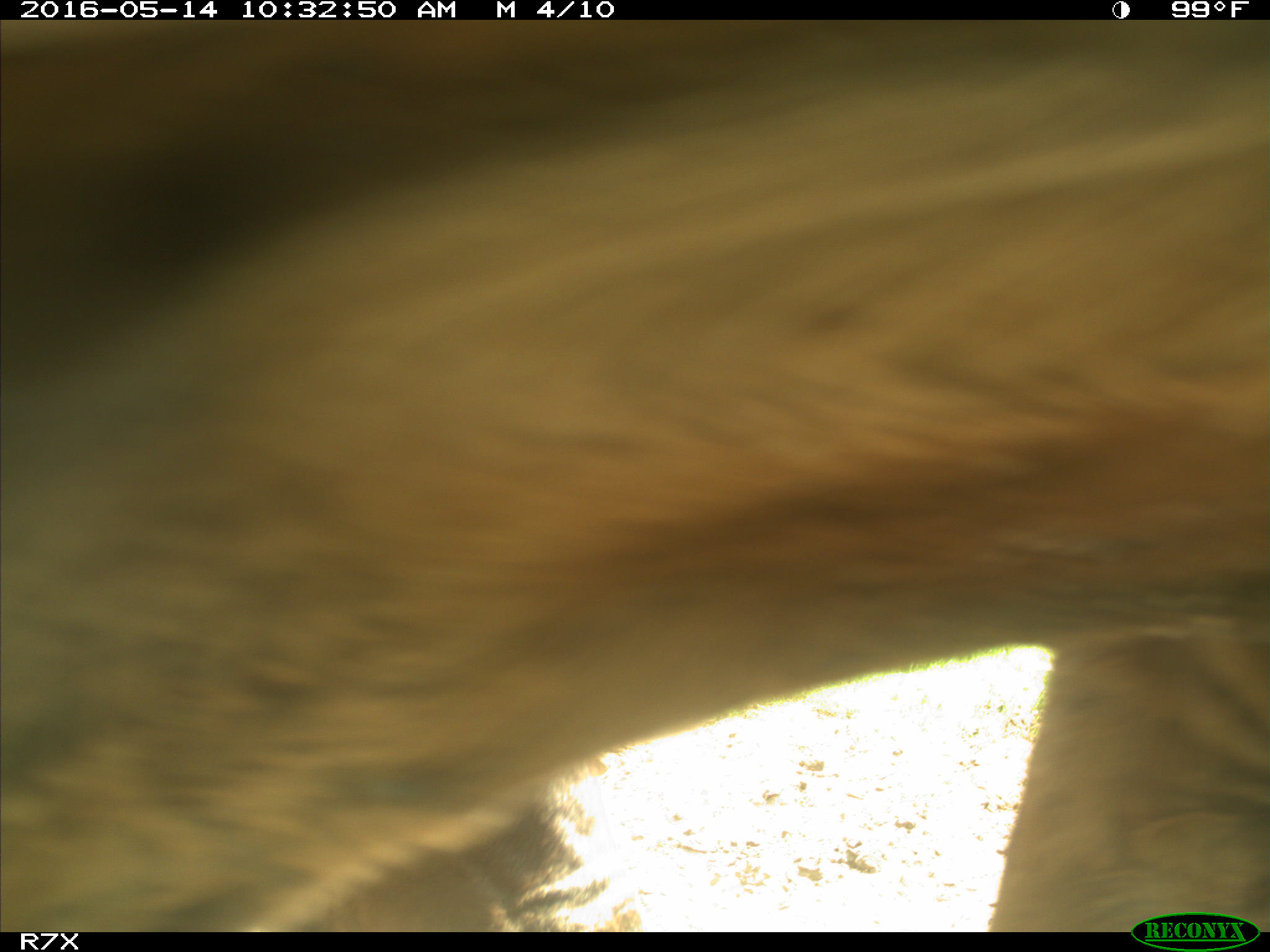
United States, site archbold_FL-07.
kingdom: Animalia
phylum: Chordata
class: Mammalia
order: Artiodactyla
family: Bovidae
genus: Bos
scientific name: Bos taurus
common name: domestic cow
Bos taurus (domestic cow).